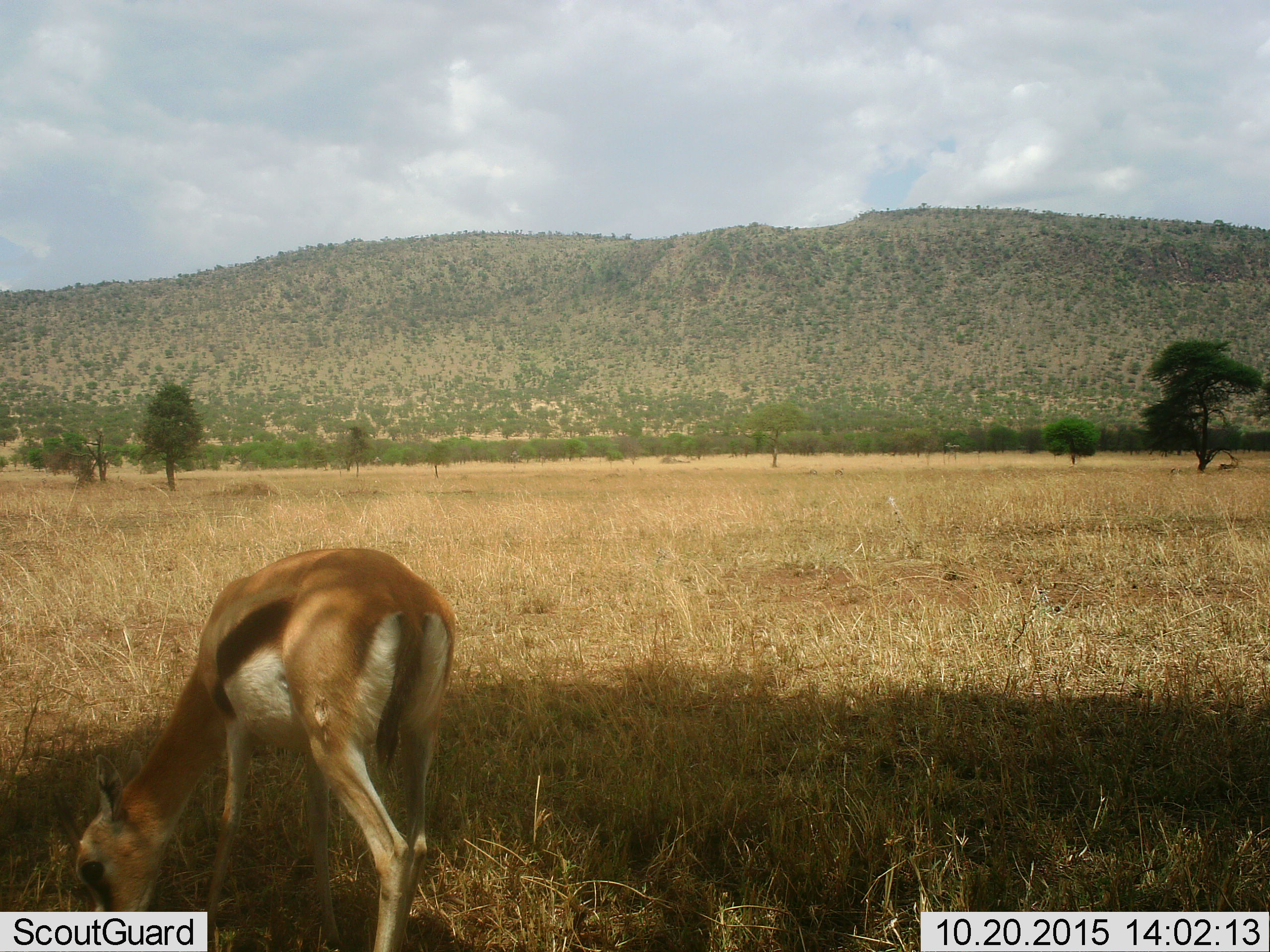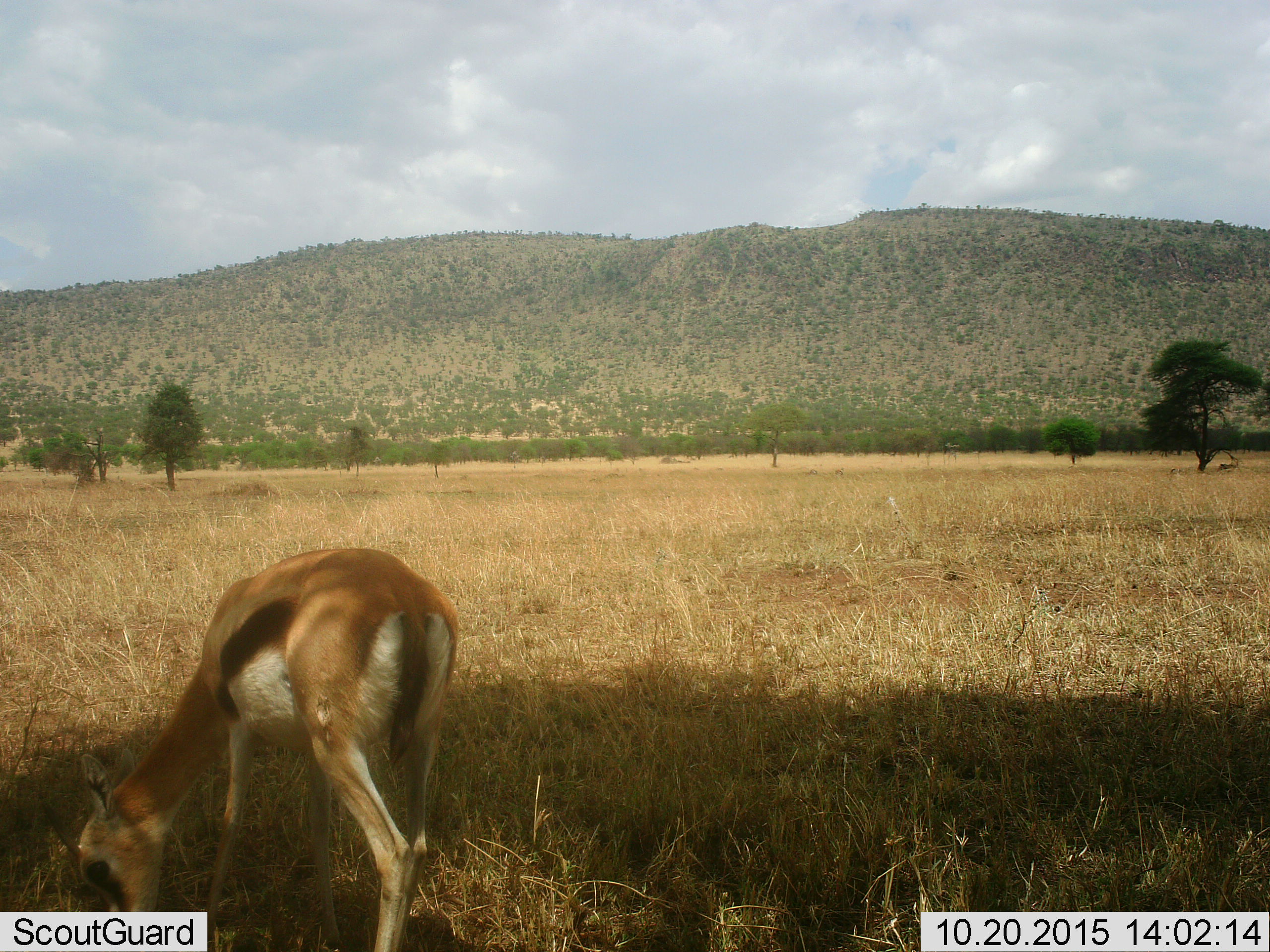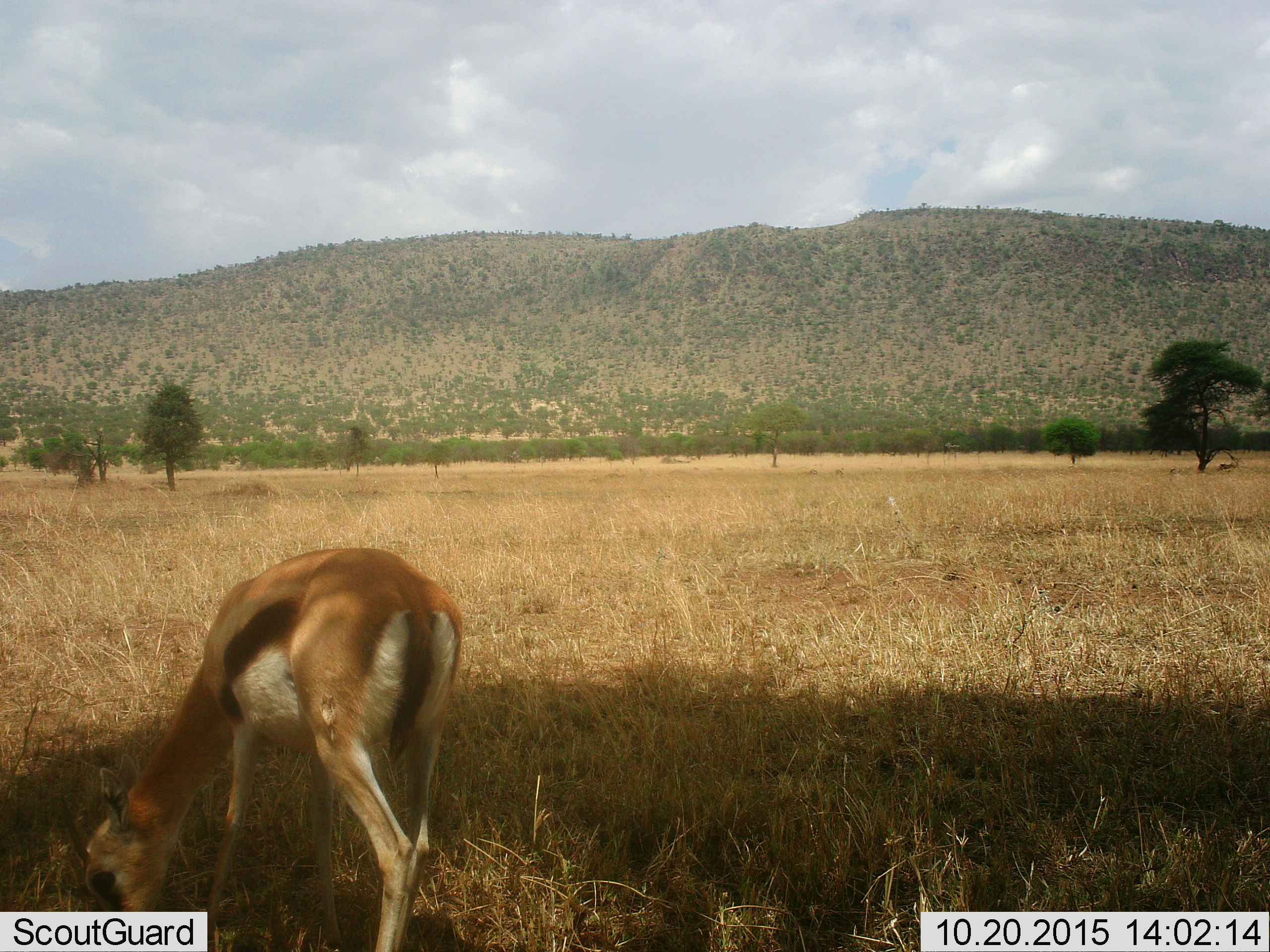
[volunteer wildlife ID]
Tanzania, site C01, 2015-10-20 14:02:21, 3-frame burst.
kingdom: Animalia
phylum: Chordata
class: Mammalia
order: Artiodactyla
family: Bovidae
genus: Eudorcas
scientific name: Eudorcas thomsonii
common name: thomson's gazelle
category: gazellethomsons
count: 1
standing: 38%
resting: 0%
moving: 0%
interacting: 0%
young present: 6%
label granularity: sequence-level